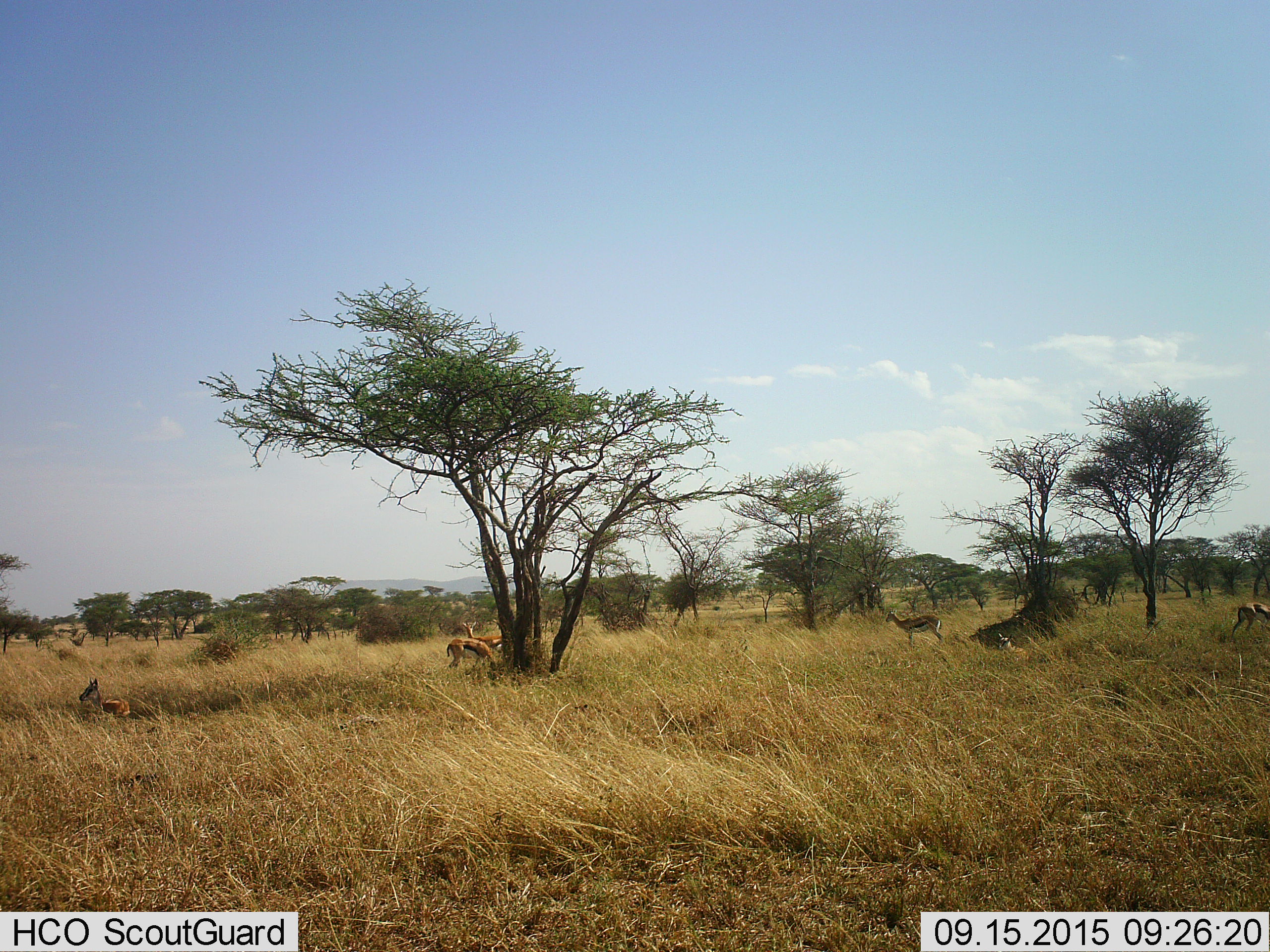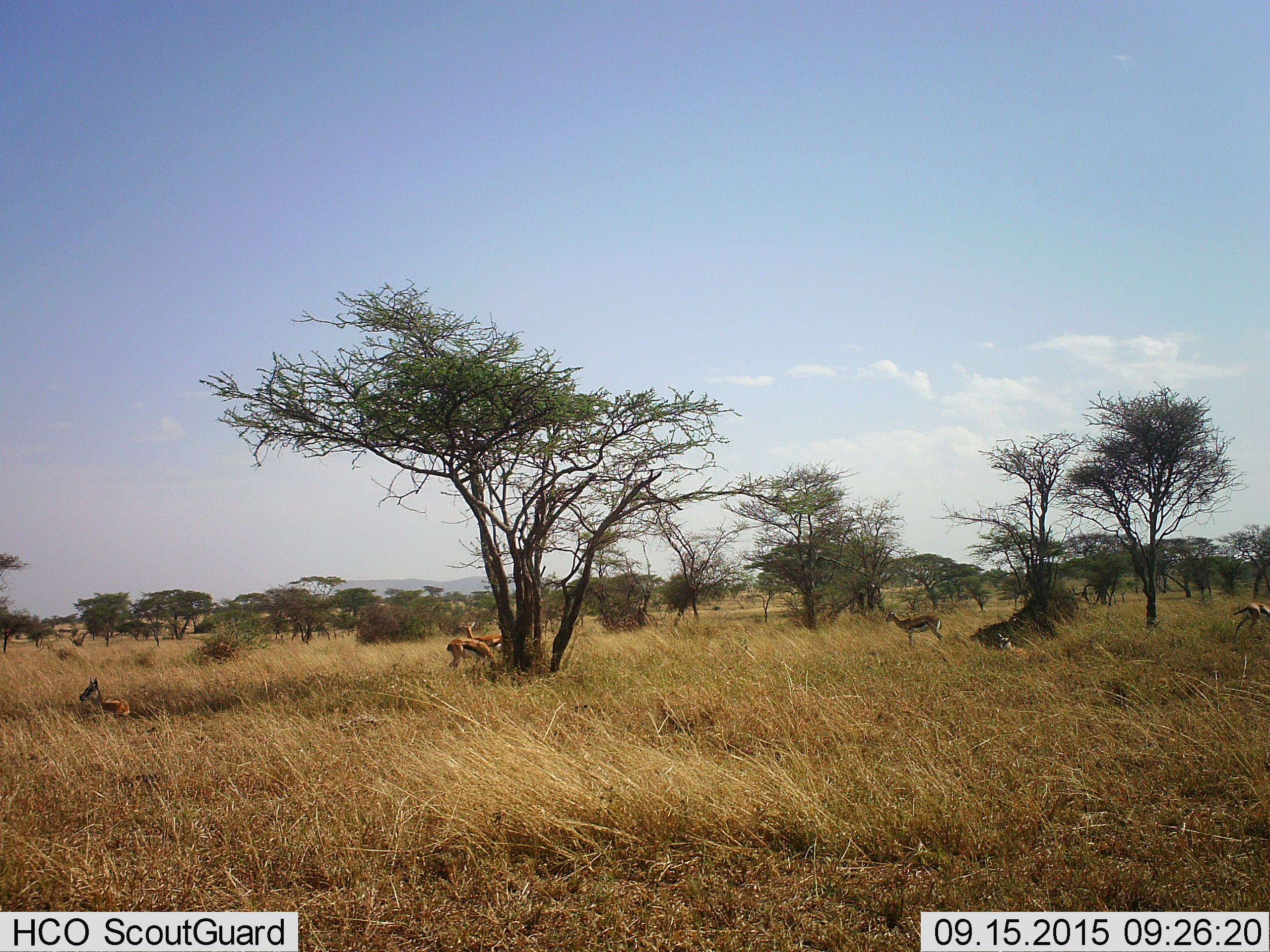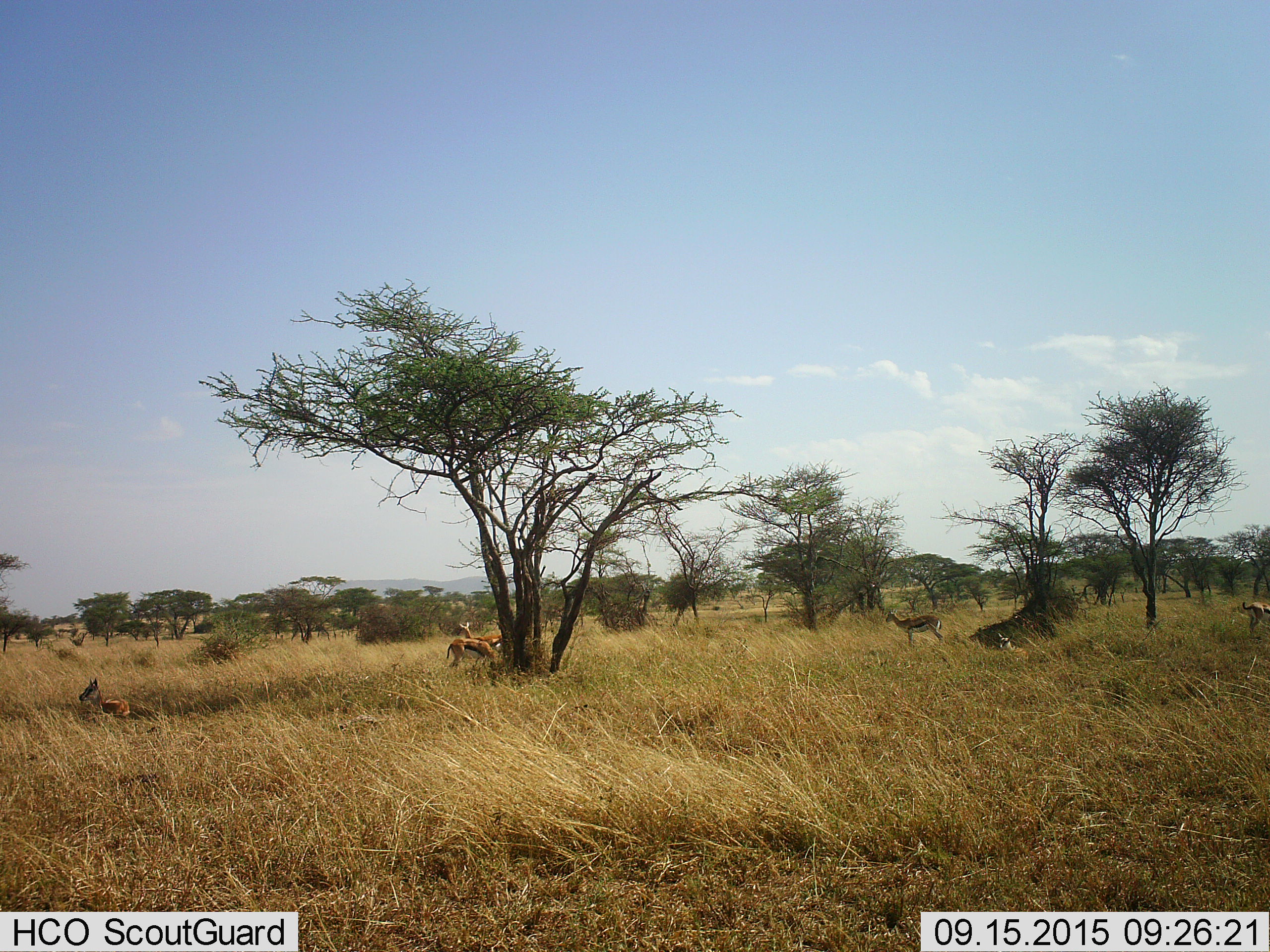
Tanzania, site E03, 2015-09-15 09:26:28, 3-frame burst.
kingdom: Animalia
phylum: Chordata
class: Mammalia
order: Artiodactyla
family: Bovidae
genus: Eudorcas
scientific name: Eudorcas thomsonii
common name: thomson's gazelle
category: gazellethomsons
Gazellethomsons (thomson's gazelle) (Eudorcas thomsonii), count 5. Behavior (volunteer vote fractions): standing 81%, resting 75%, moving 31%, interacting 6%. Young present (vote fraction): 6%. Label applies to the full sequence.